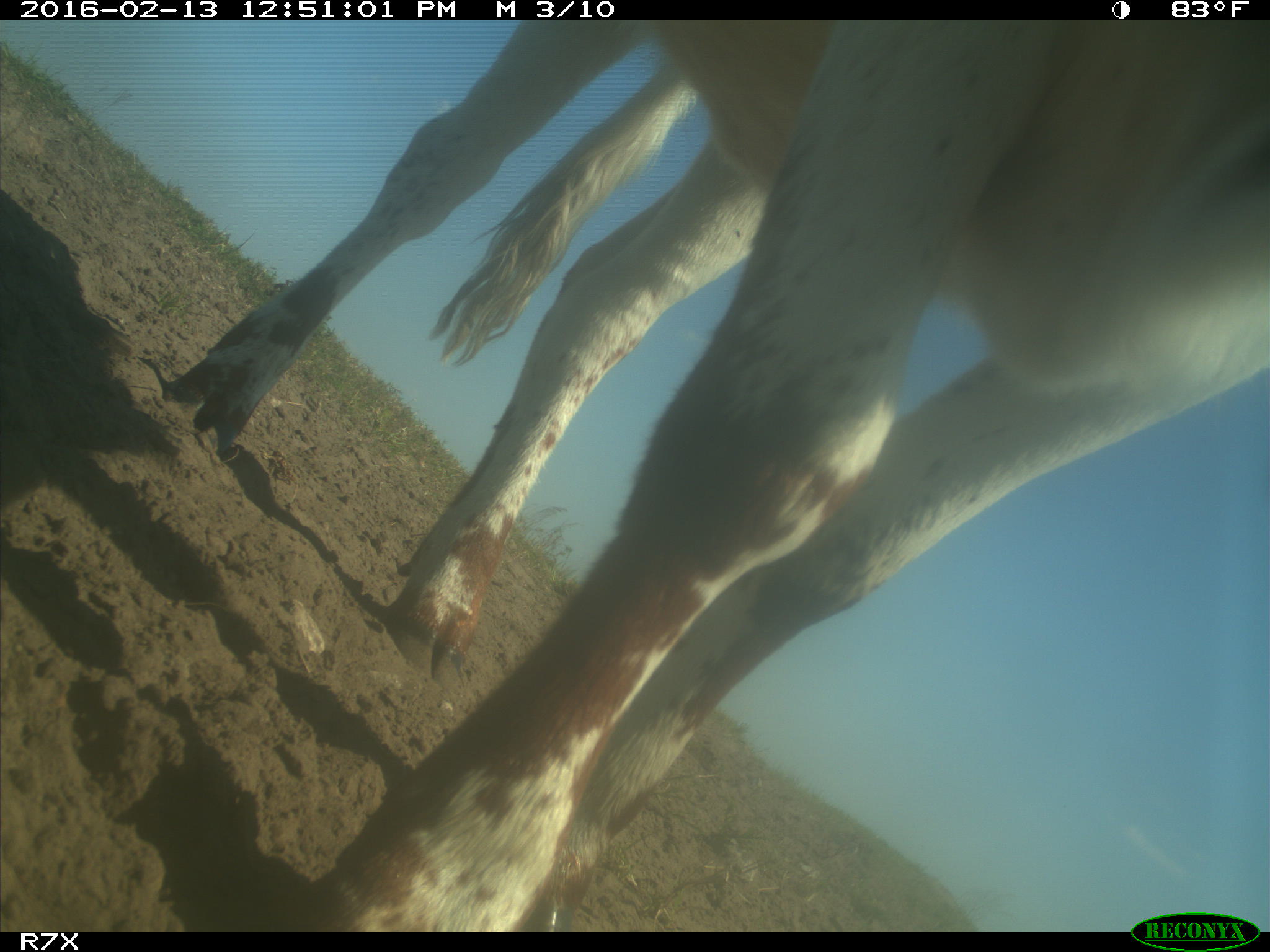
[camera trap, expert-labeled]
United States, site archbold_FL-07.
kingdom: Animalia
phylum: Chordata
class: Mammalia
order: Artiodactyla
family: Bovidae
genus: Bos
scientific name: Bos taurus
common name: domestic cow